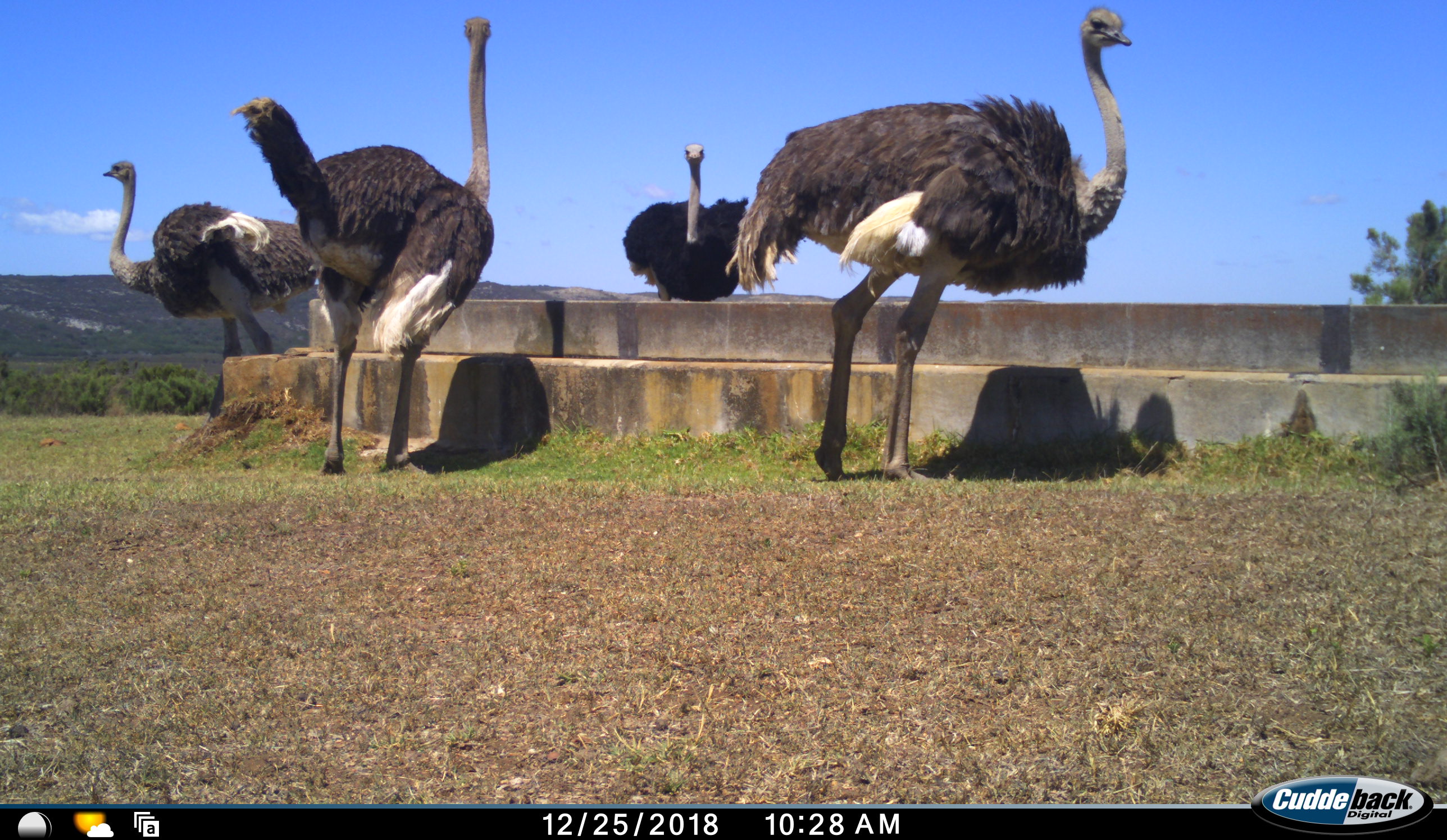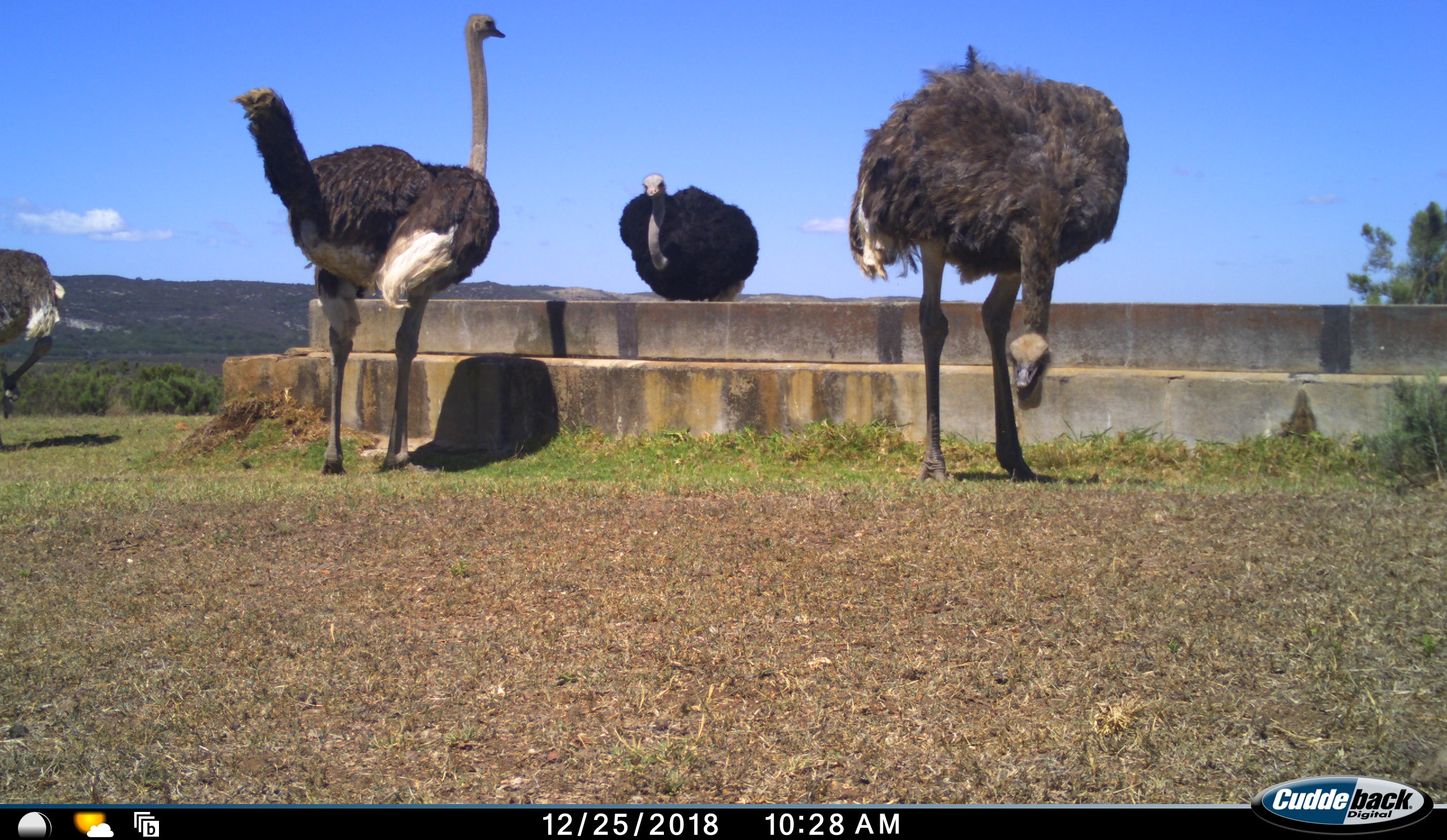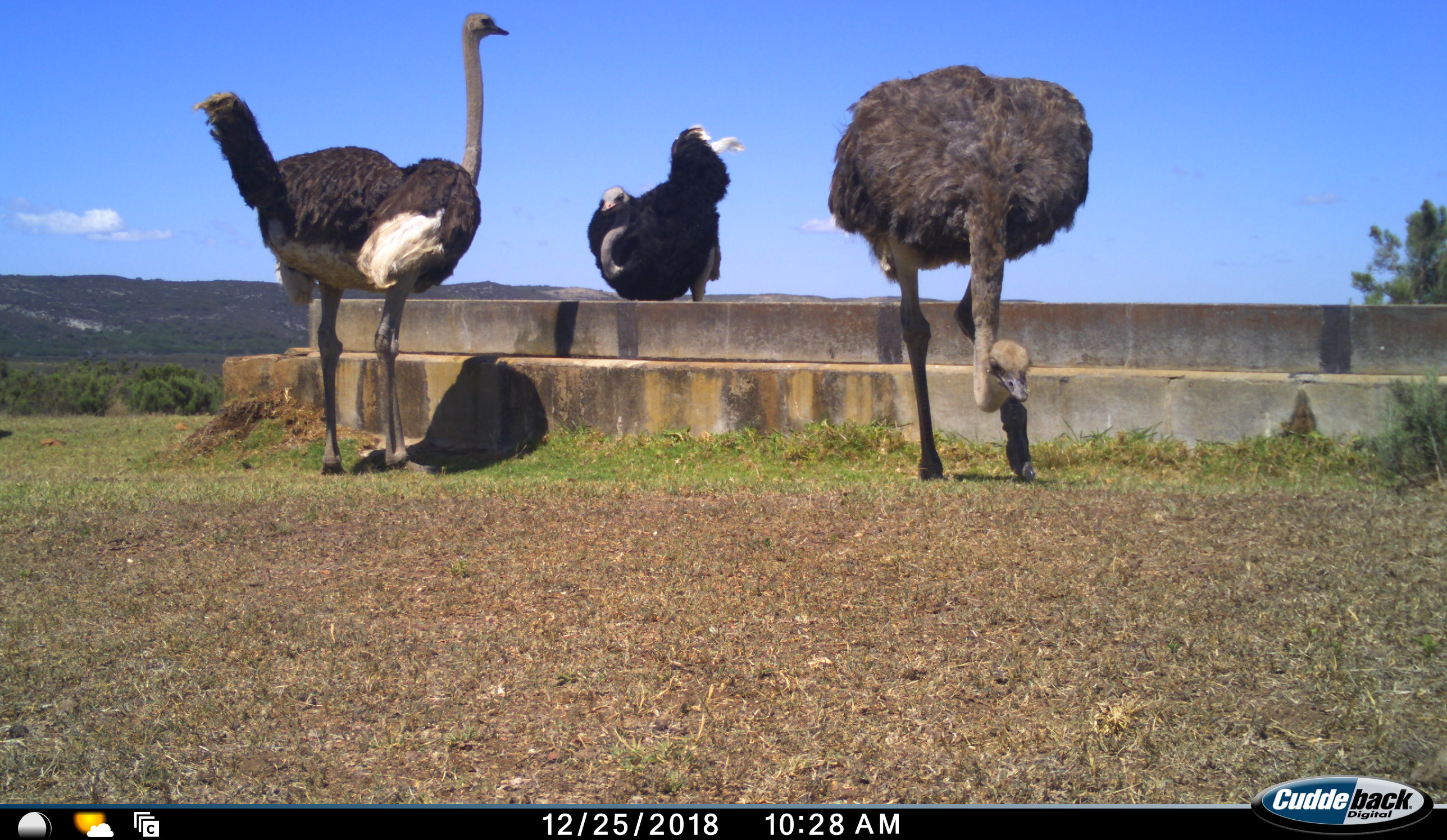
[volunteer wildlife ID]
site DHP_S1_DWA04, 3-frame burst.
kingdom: Animalia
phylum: Chordata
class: Aves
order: Struthioniformes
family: Struthionidae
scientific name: Struthionidae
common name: ostrich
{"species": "ostrich (Struthionidae)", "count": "4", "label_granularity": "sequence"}